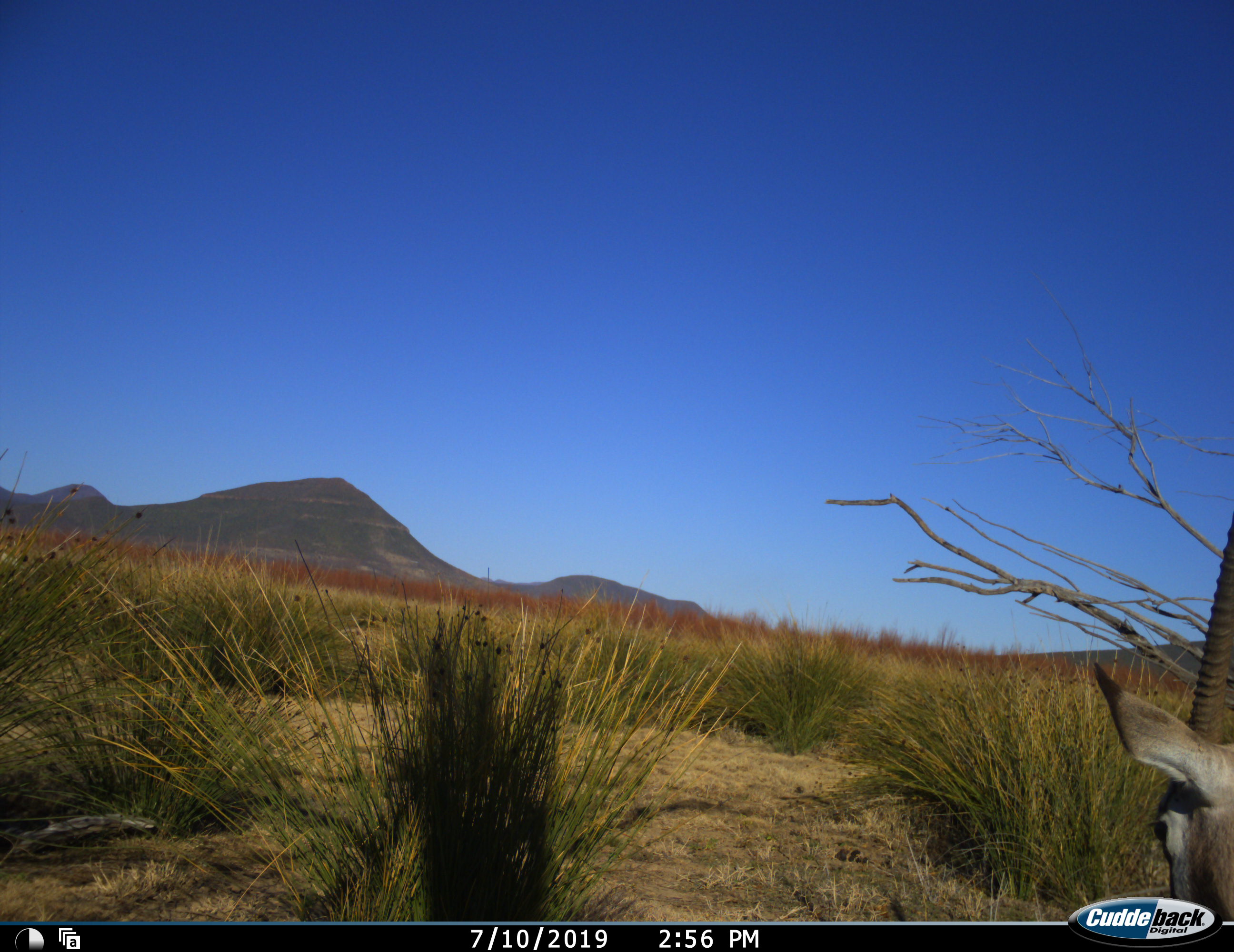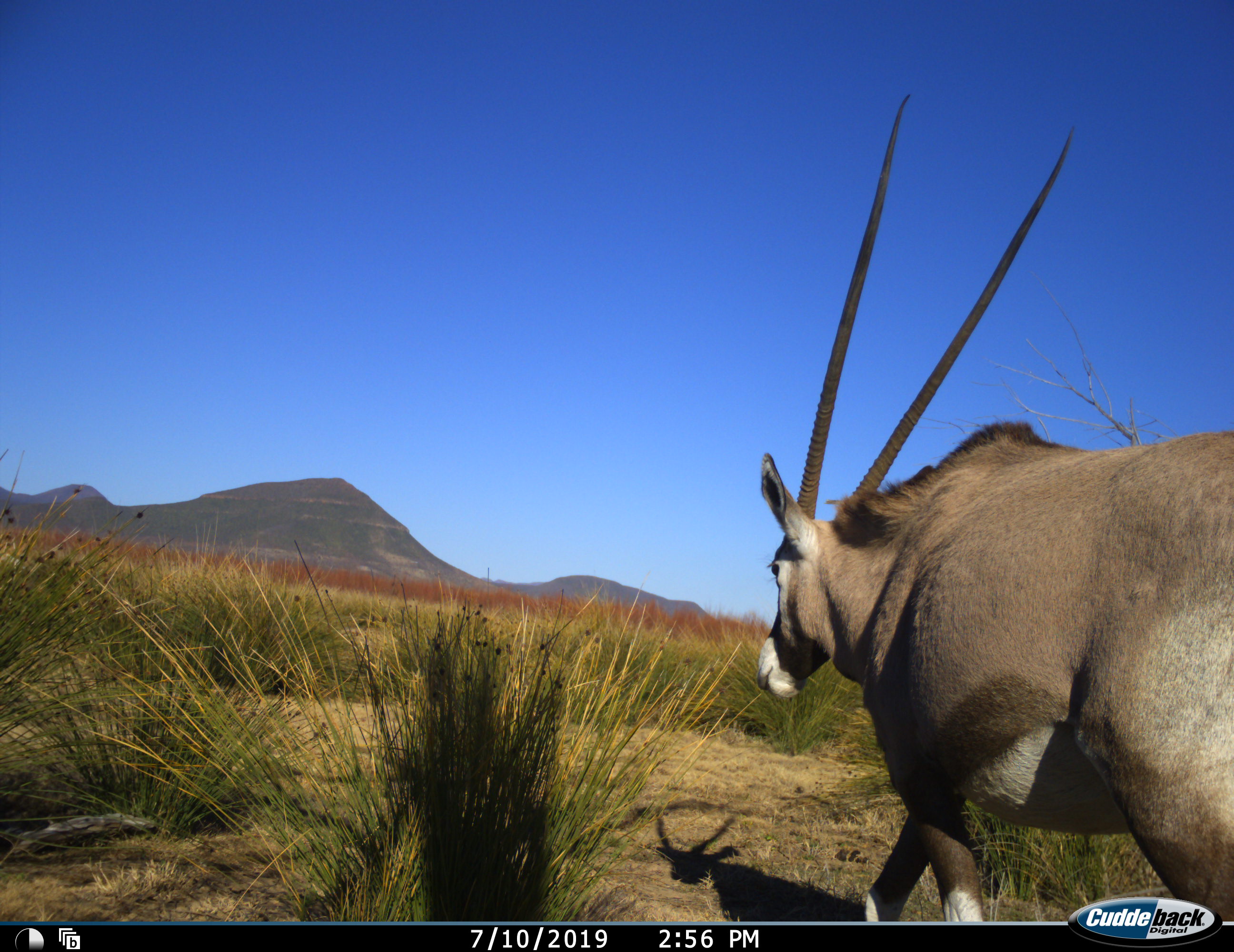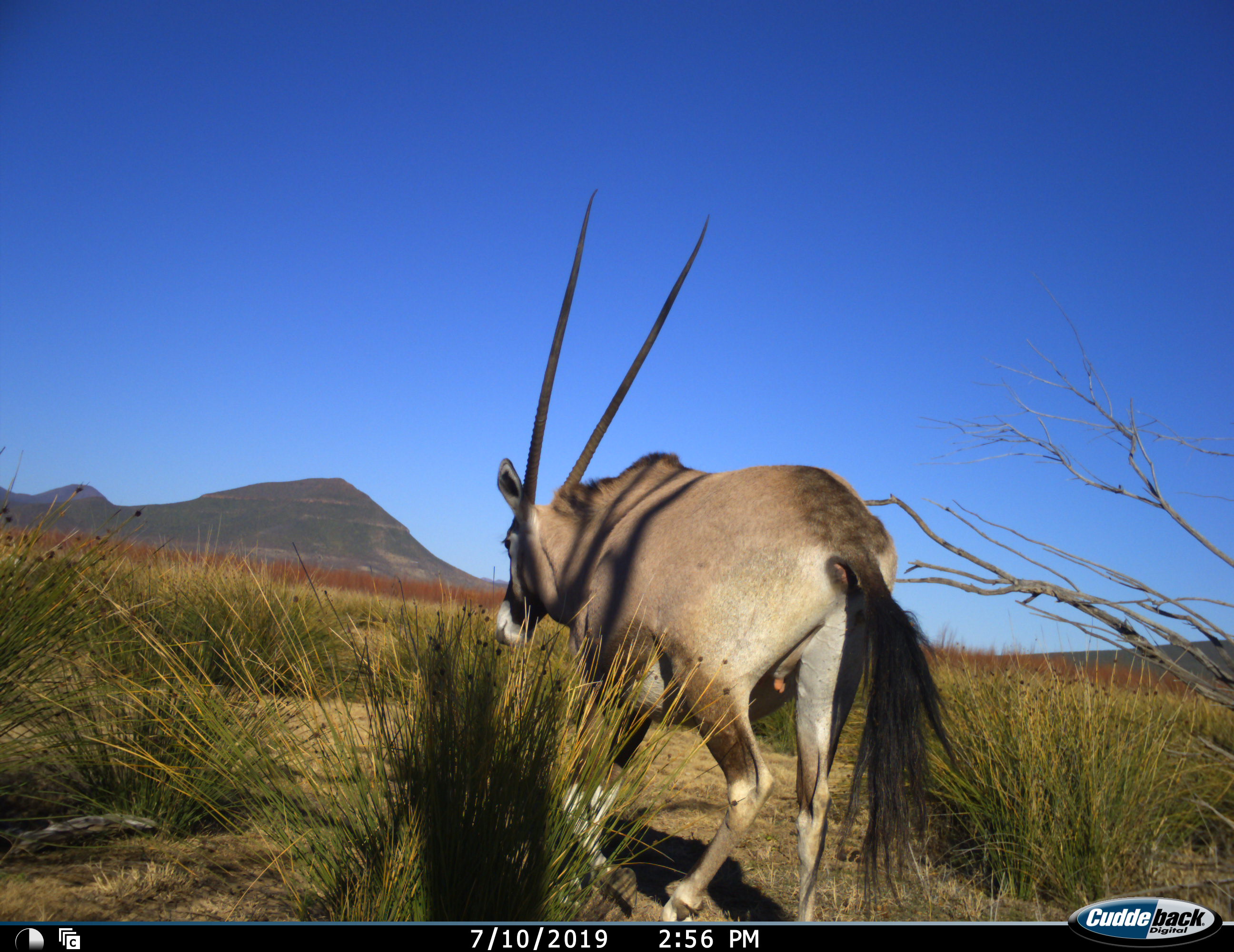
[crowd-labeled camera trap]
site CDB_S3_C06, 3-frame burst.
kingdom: Animalia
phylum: Chordata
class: Mammalia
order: Artiodactyla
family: Bovidae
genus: Oryx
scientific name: Oryx gazella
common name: gemsbok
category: oryx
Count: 1.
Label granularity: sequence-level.